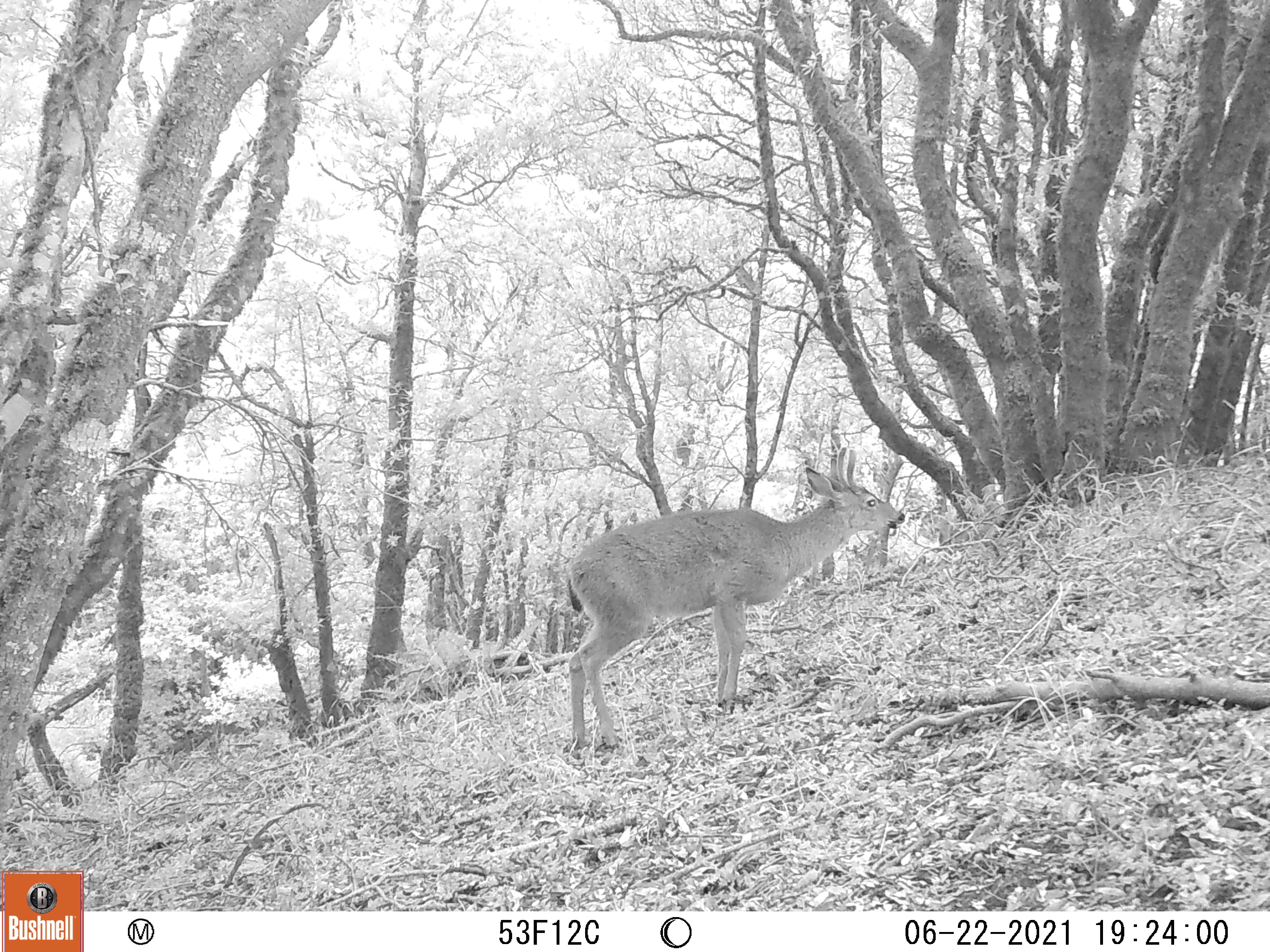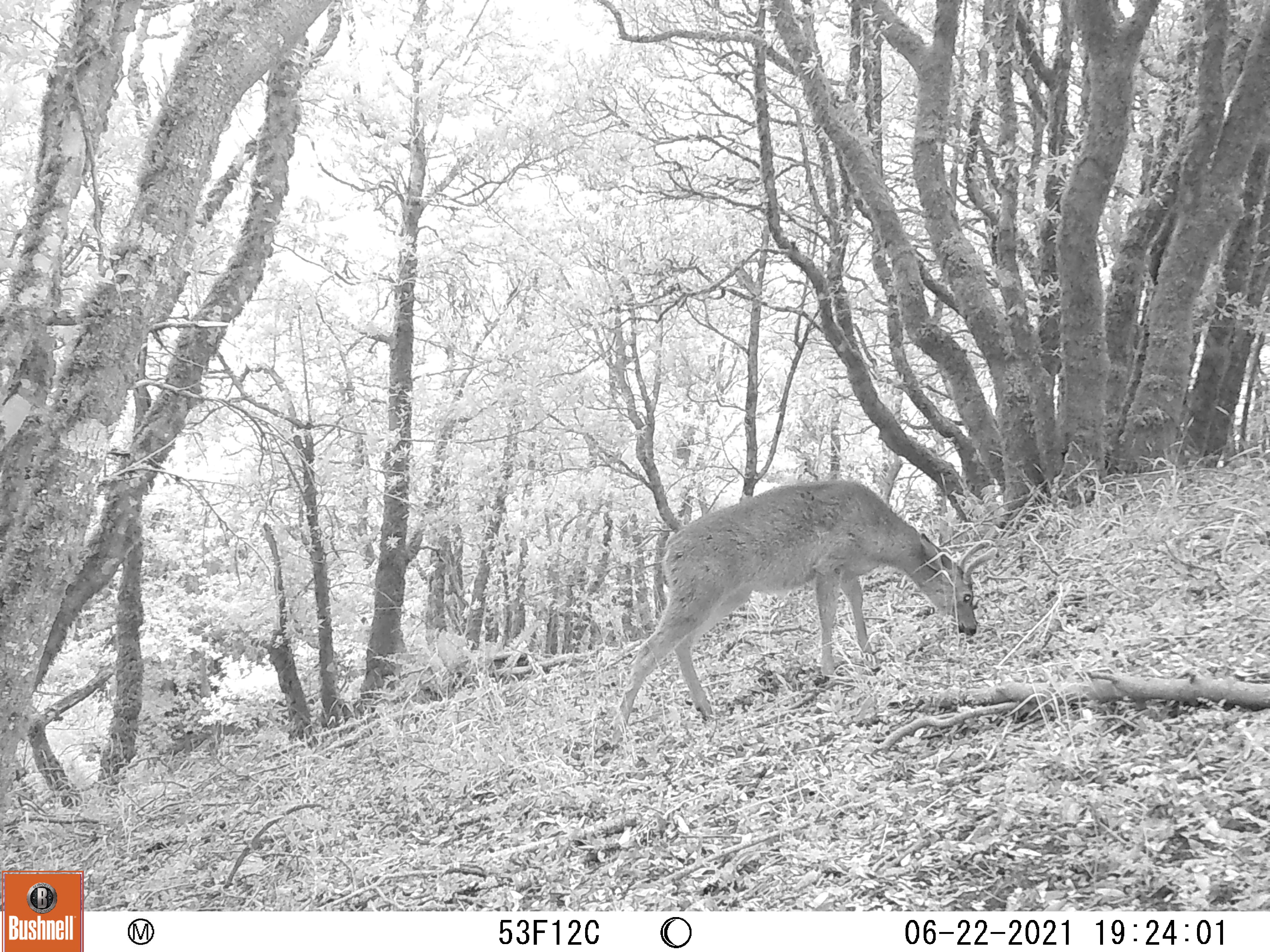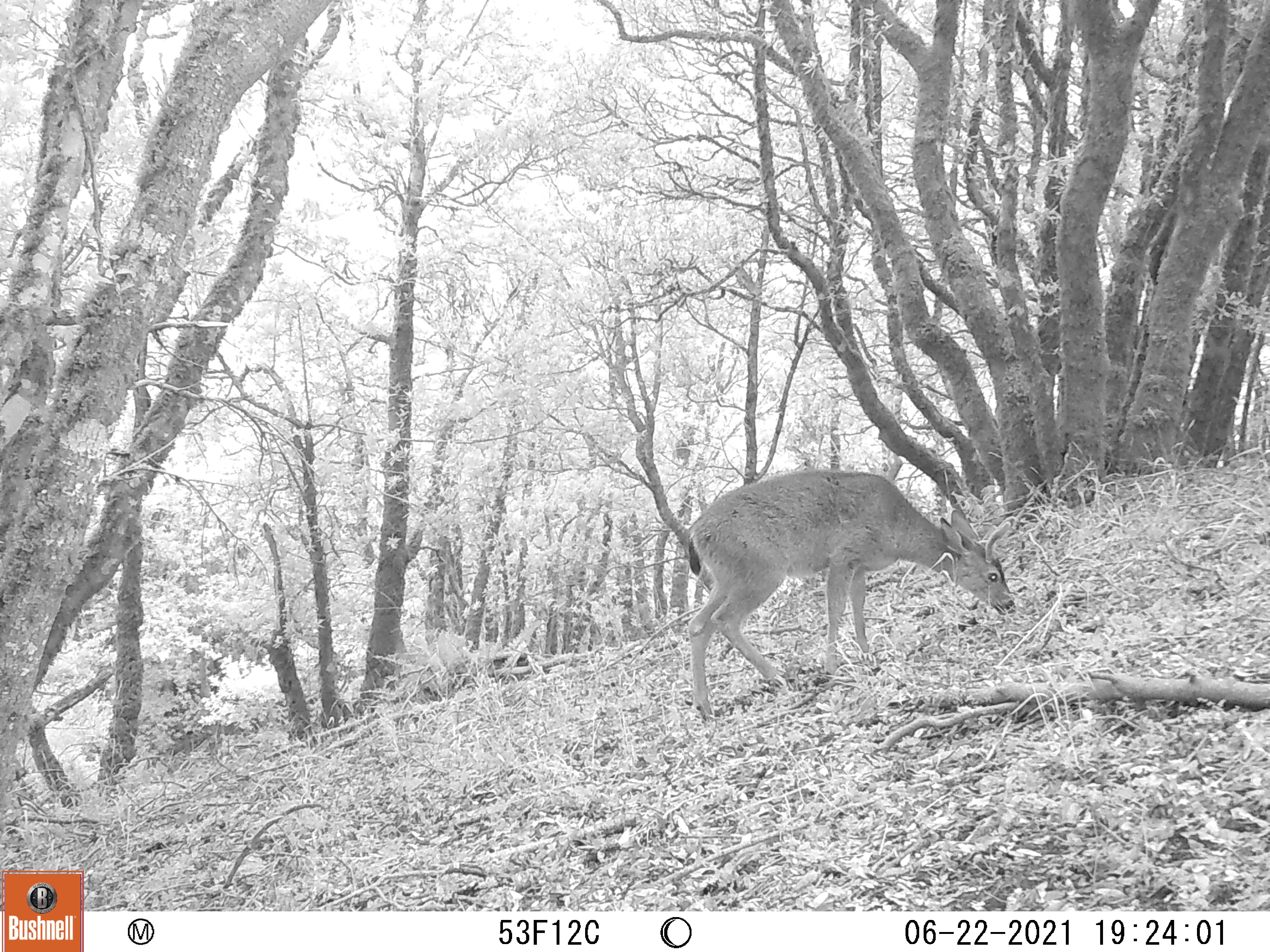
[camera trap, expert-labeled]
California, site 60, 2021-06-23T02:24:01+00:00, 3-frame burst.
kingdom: Animalia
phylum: Chordata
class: Mammalia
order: Artiodactyla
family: Cervidae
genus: Odocoileus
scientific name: Odocoileus hemionus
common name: mule deer